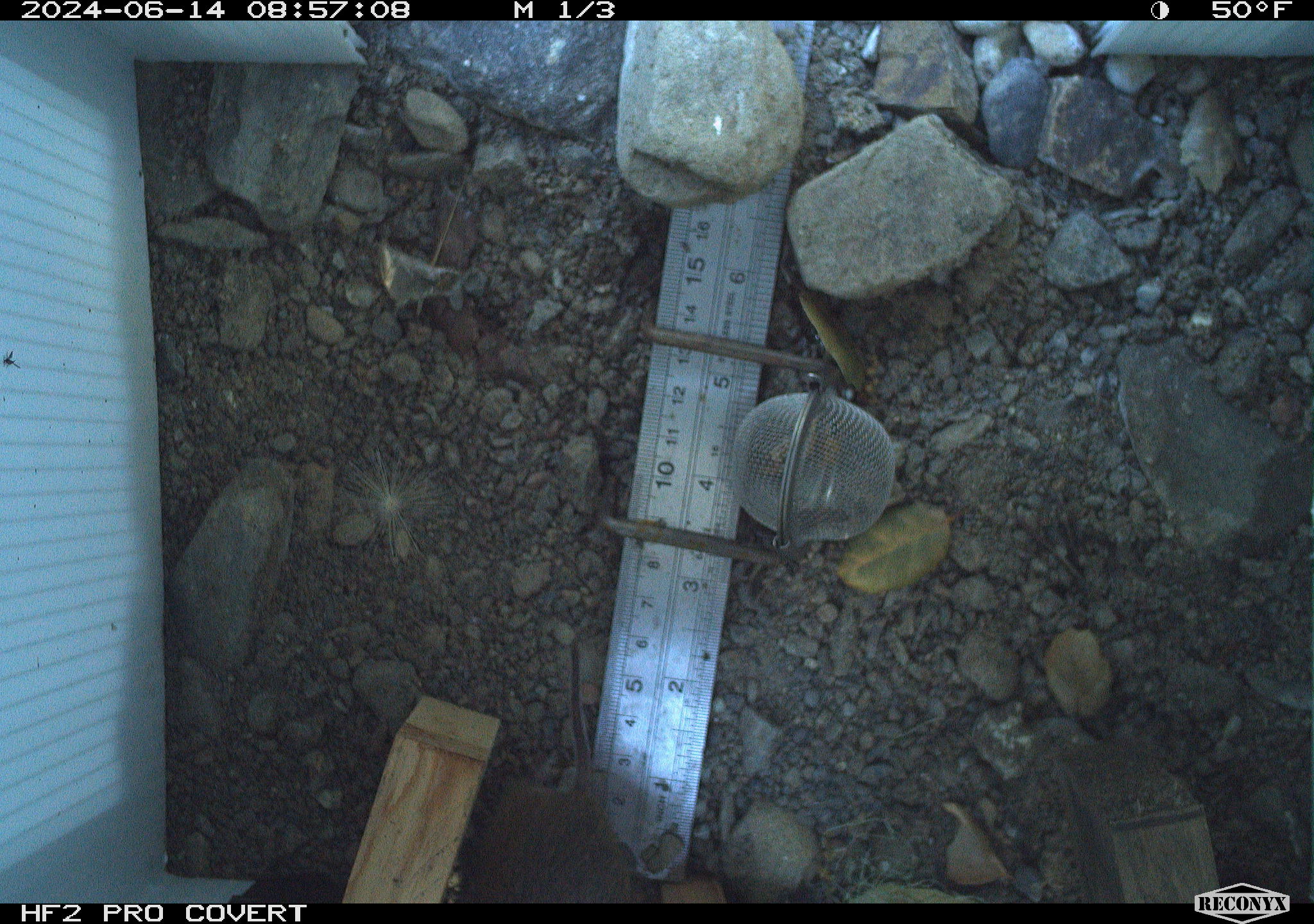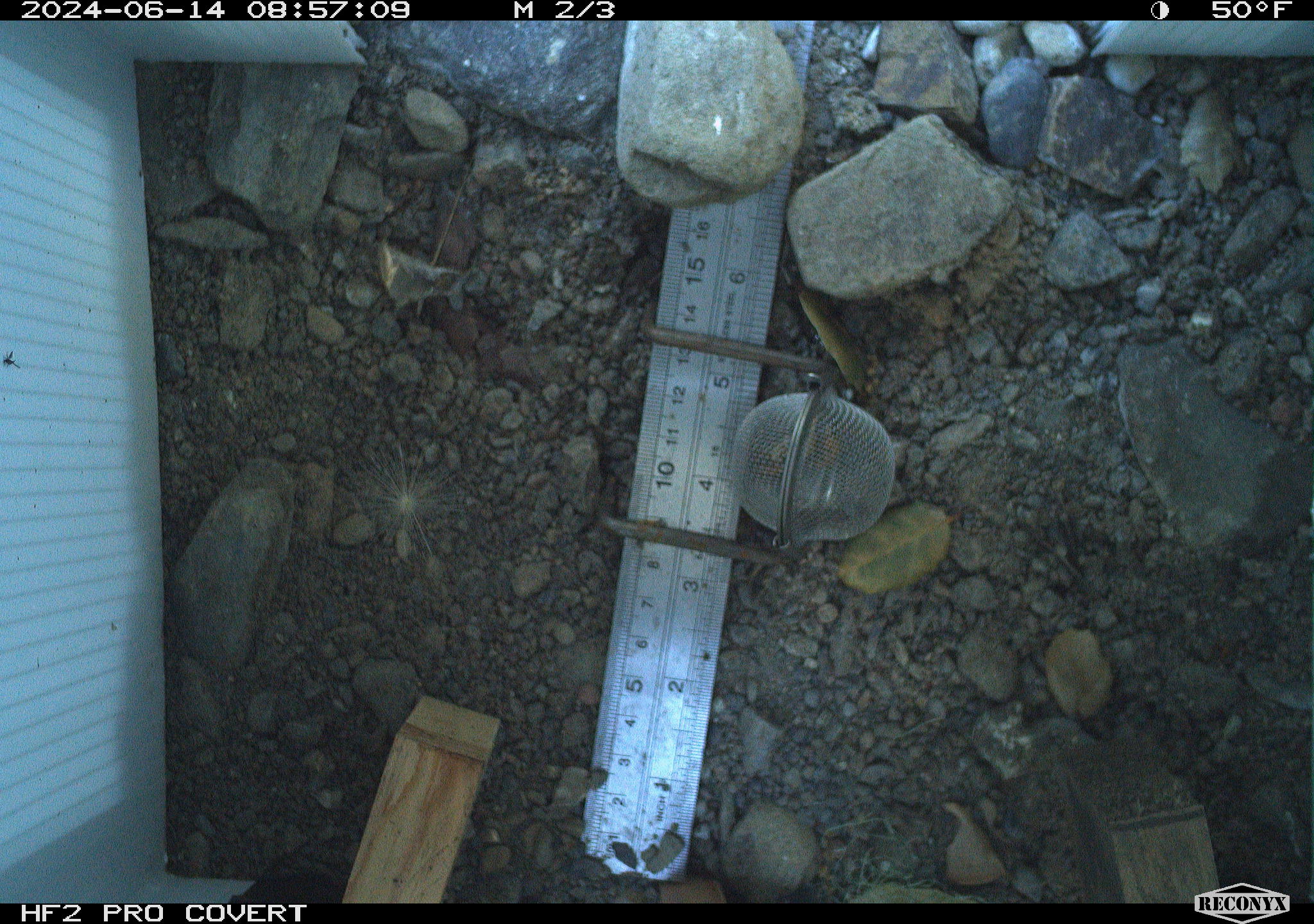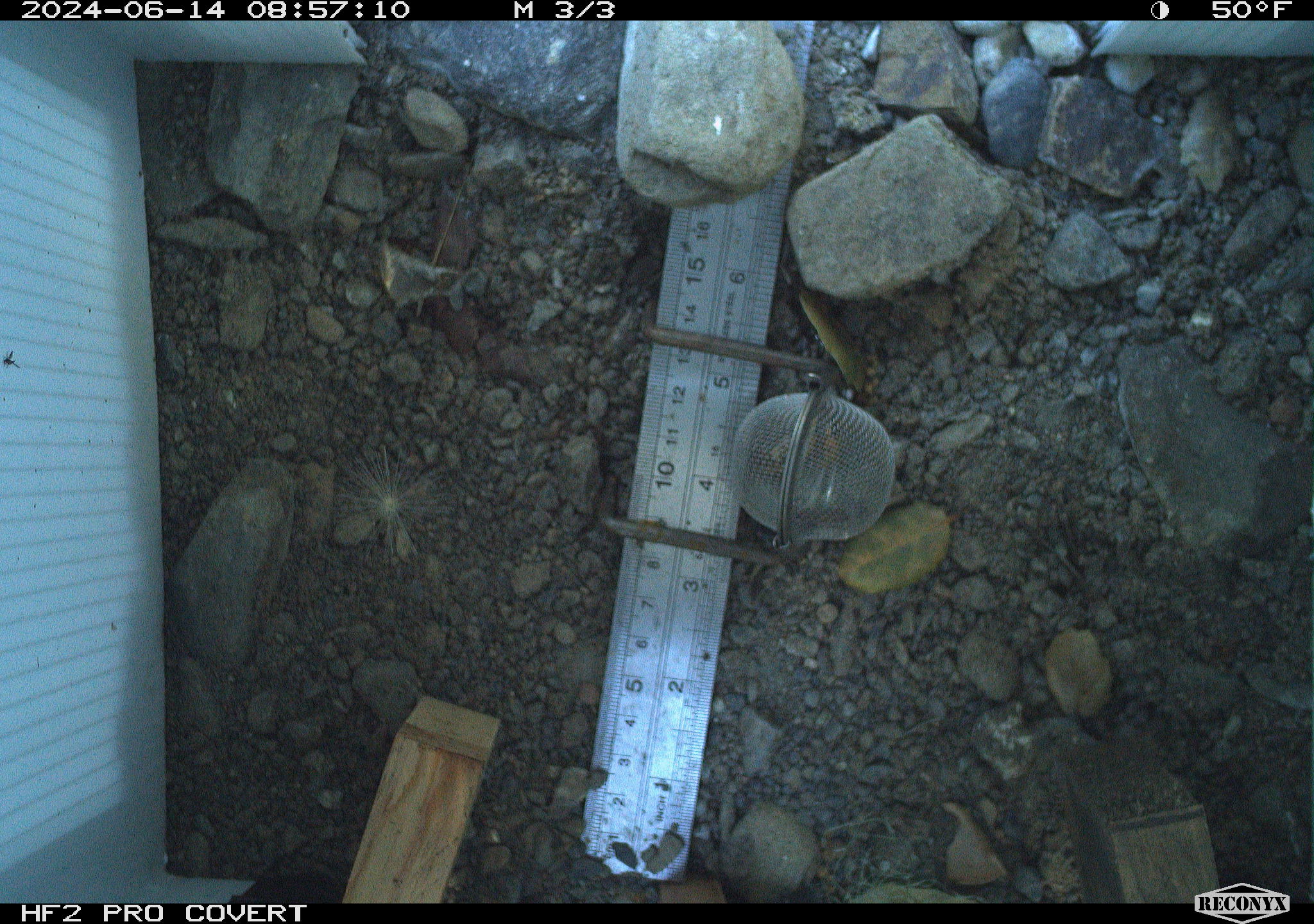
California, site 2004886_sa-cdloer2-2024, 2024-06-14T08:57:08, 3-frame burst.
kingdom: Animalia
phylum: Chordata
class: Mammalia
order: Rodentia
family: Cricetidae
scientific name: Arvicolinae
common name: voles, lemmings, and muskrats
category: arvicolinae subfamily